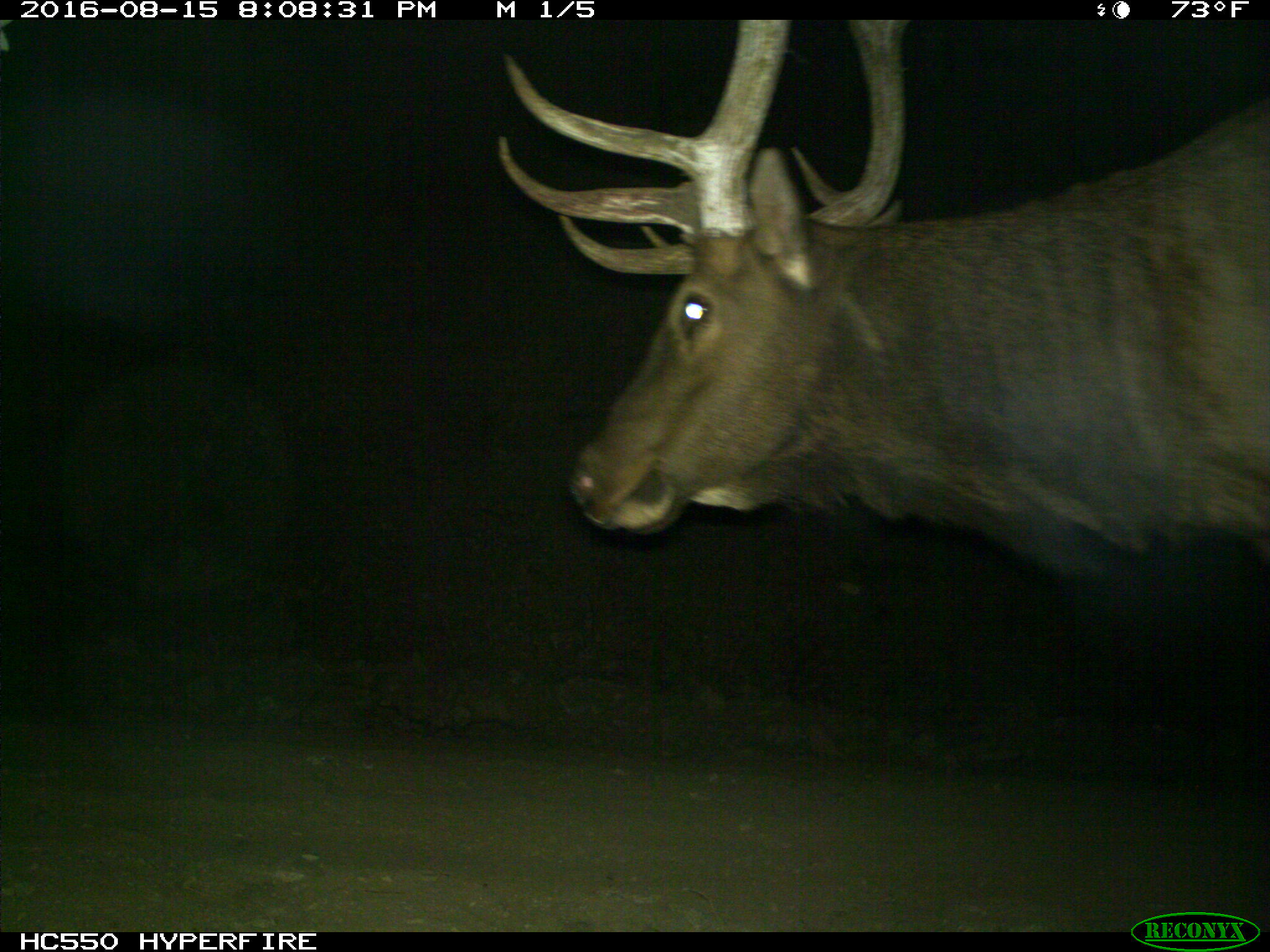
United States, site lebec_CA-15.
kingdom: Animalia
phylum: Chordata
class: Mammalia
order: Artiodactyla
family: Cervidae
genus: Cervus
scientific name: Cervus canadensis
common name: elk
Cervus canadensis (elk).